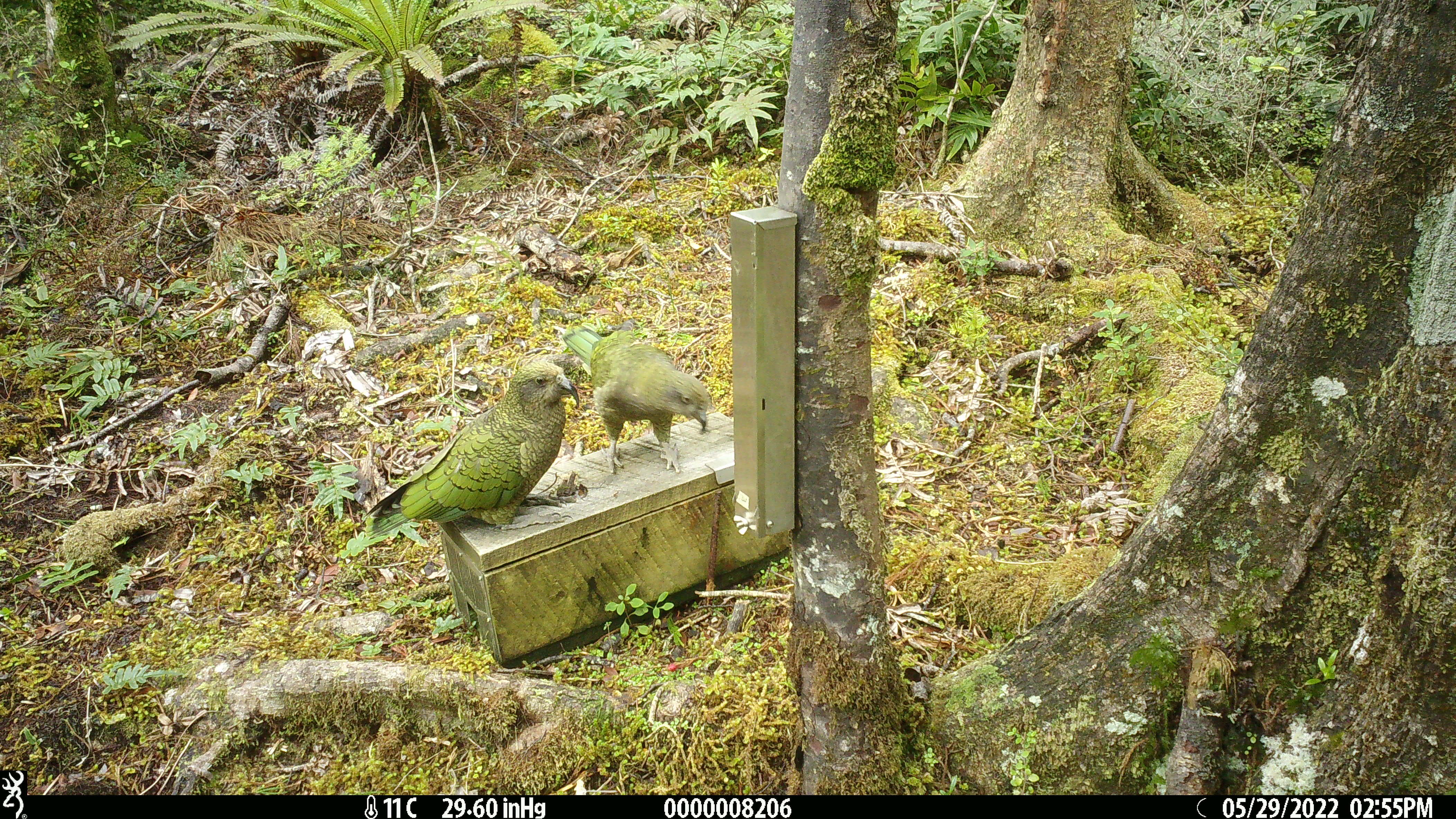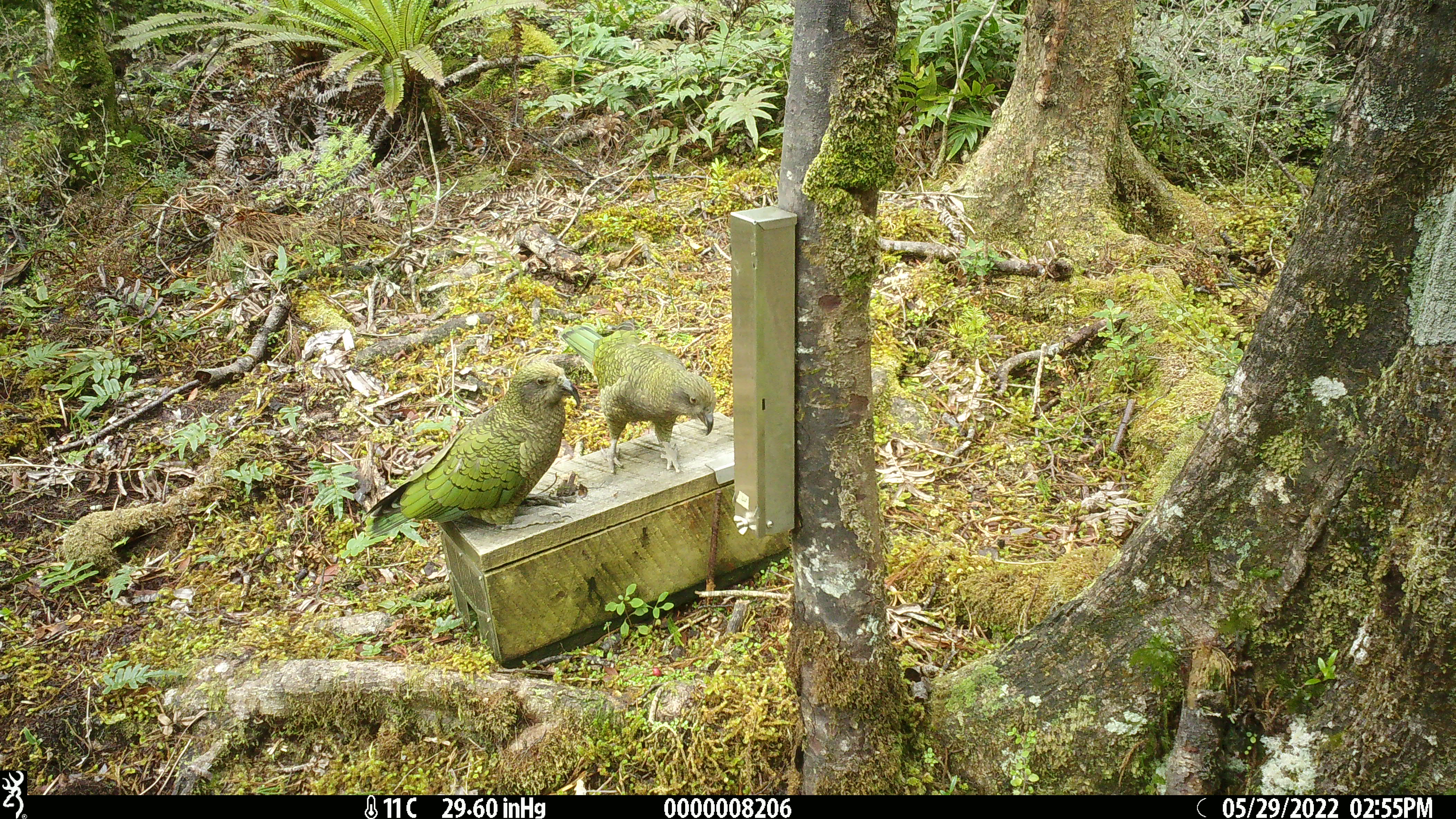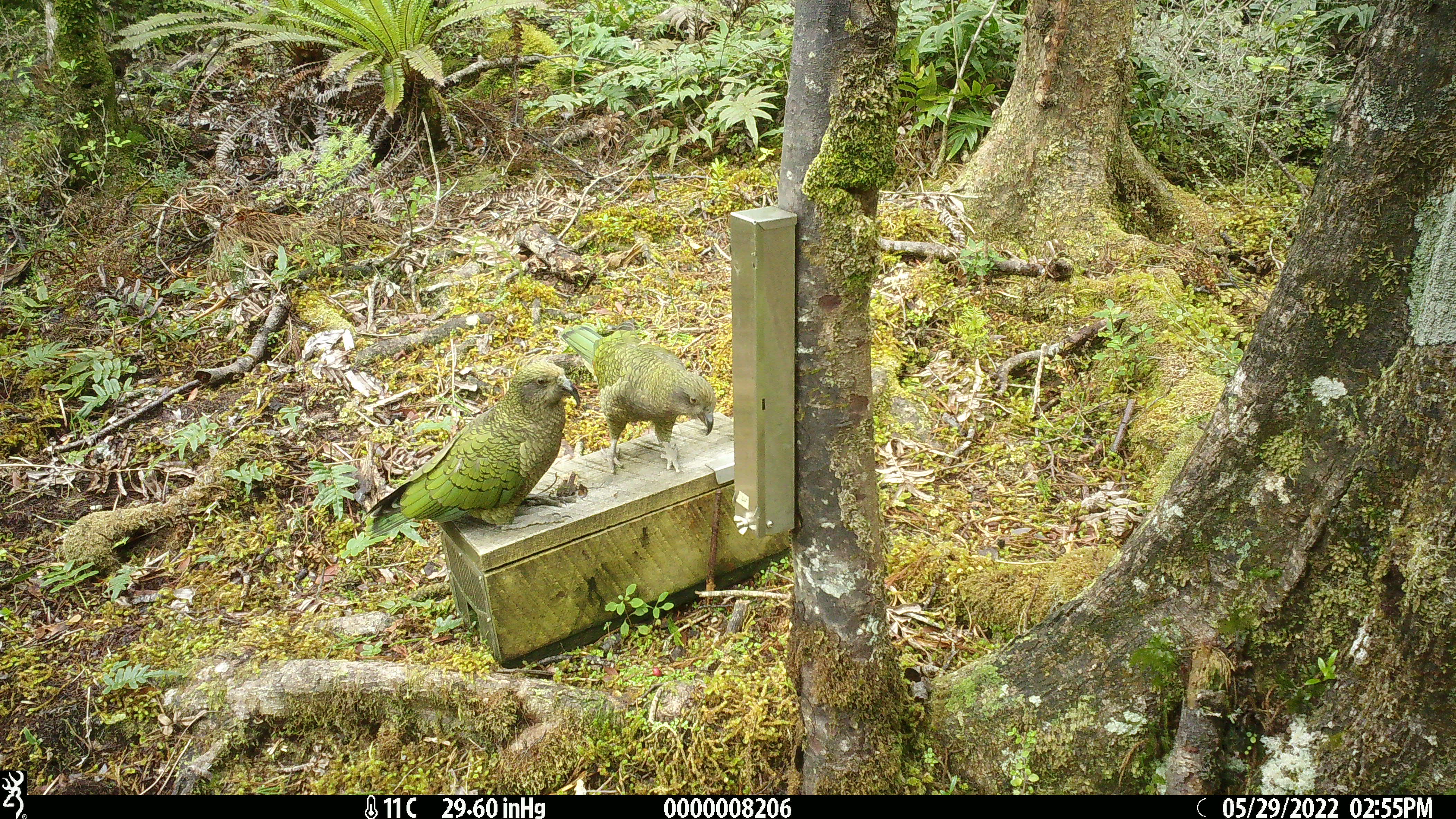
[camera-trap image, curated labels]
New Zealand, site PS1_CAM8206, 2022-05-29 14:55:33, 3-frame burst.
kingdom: Animalia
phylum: Chordata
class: Aves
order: Psittaciformes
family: Strigopidae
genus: Nestor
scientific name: Nestor notabilis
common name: kea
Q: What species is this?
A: Kea (Nestor notabilis).